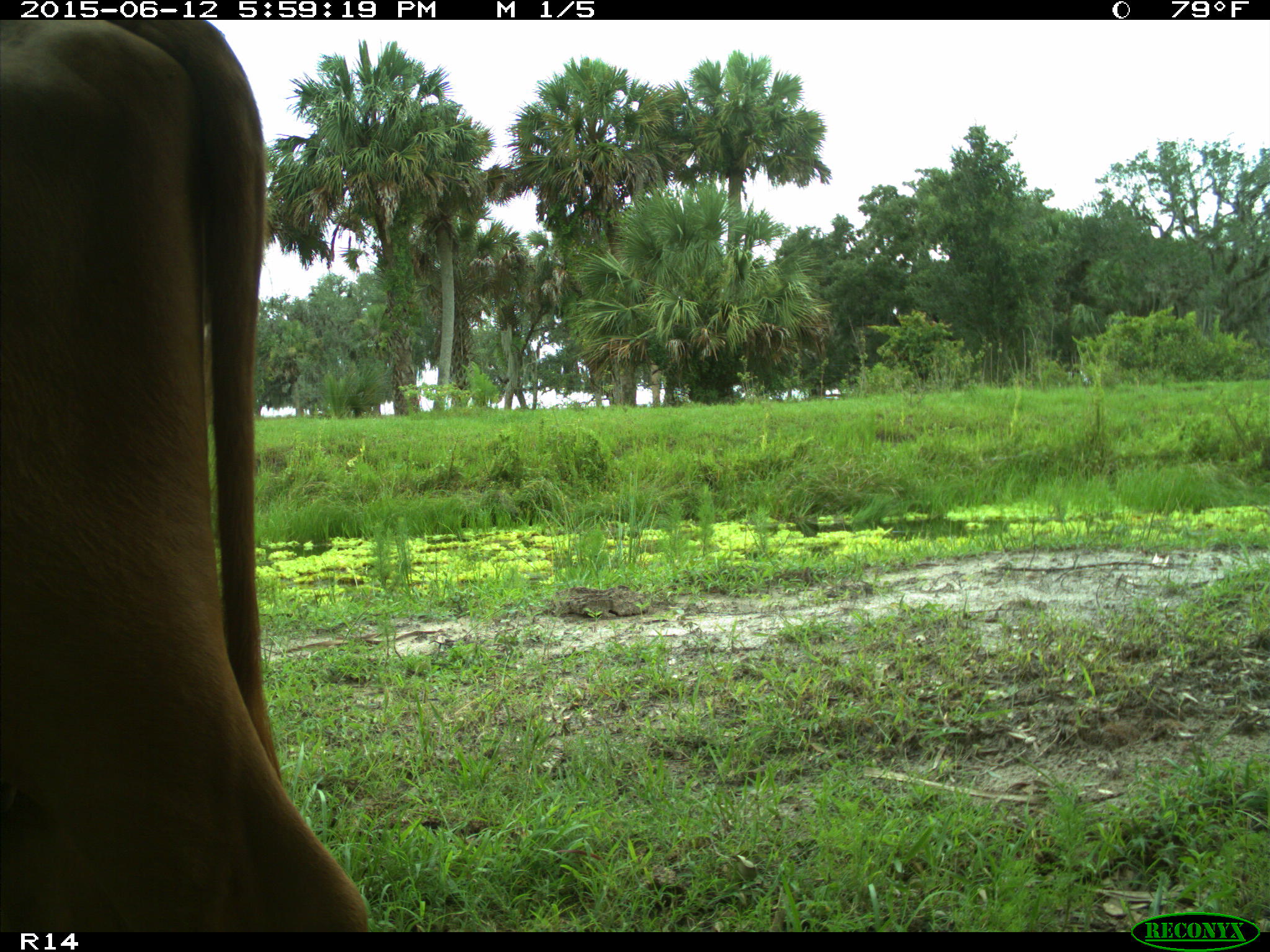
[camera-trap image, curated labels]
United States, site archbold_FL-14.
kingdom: Animalia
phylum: Chordata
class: Mammalia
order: Artiodactyla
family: Bovidae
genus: Bos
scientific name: Bos taurus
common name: domestic cow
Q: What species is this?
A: Bos taurus (domestic cow).